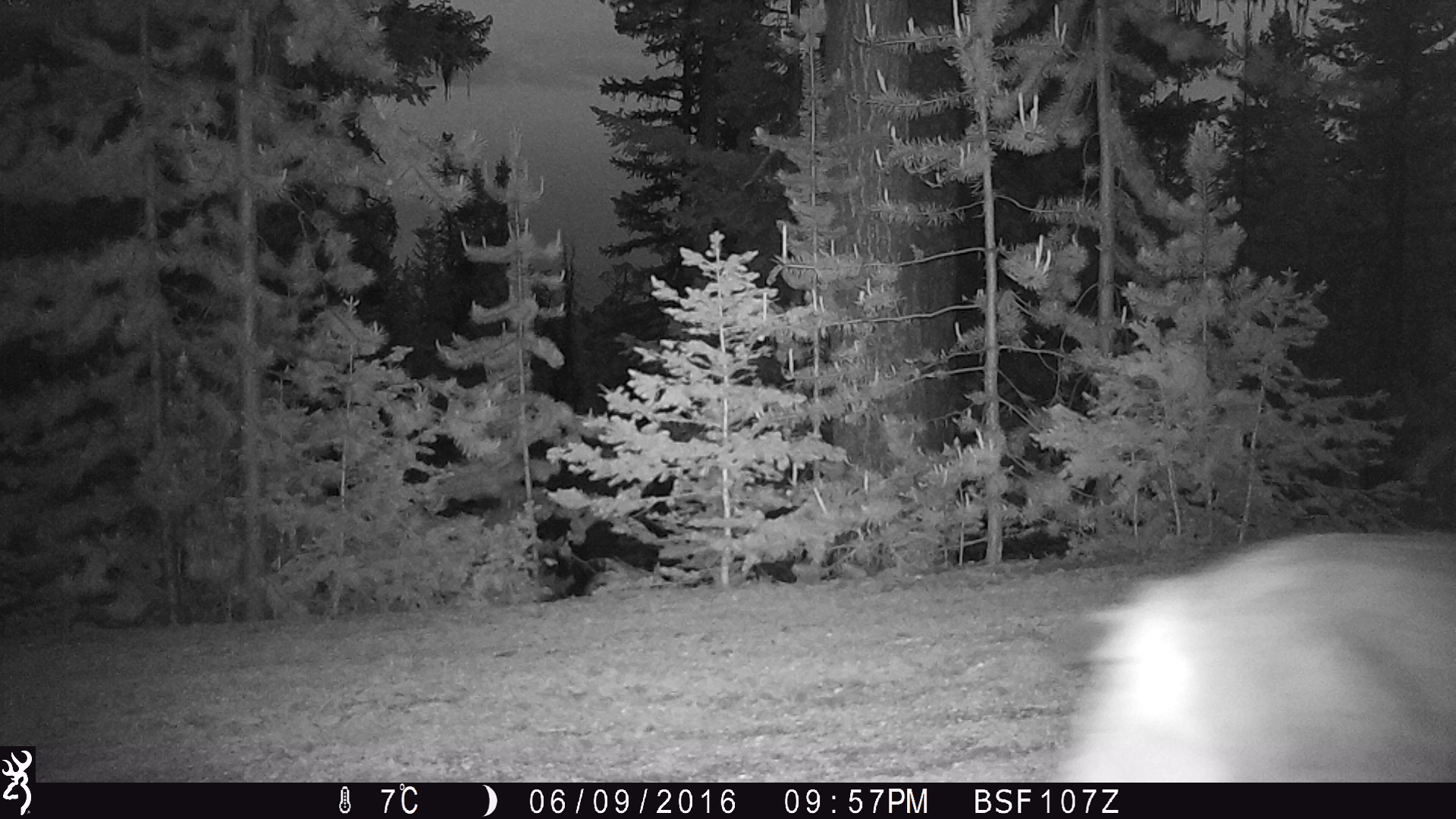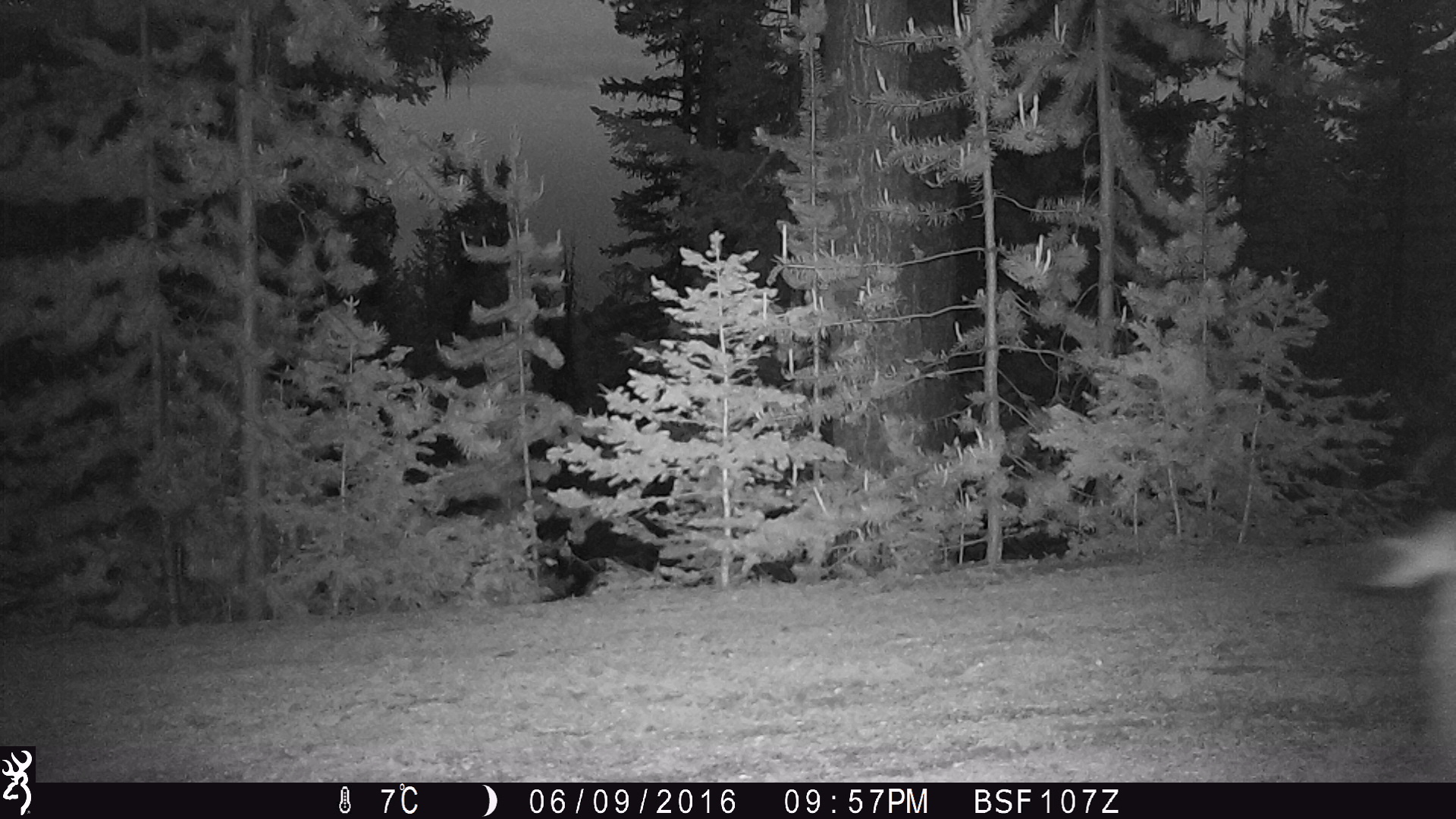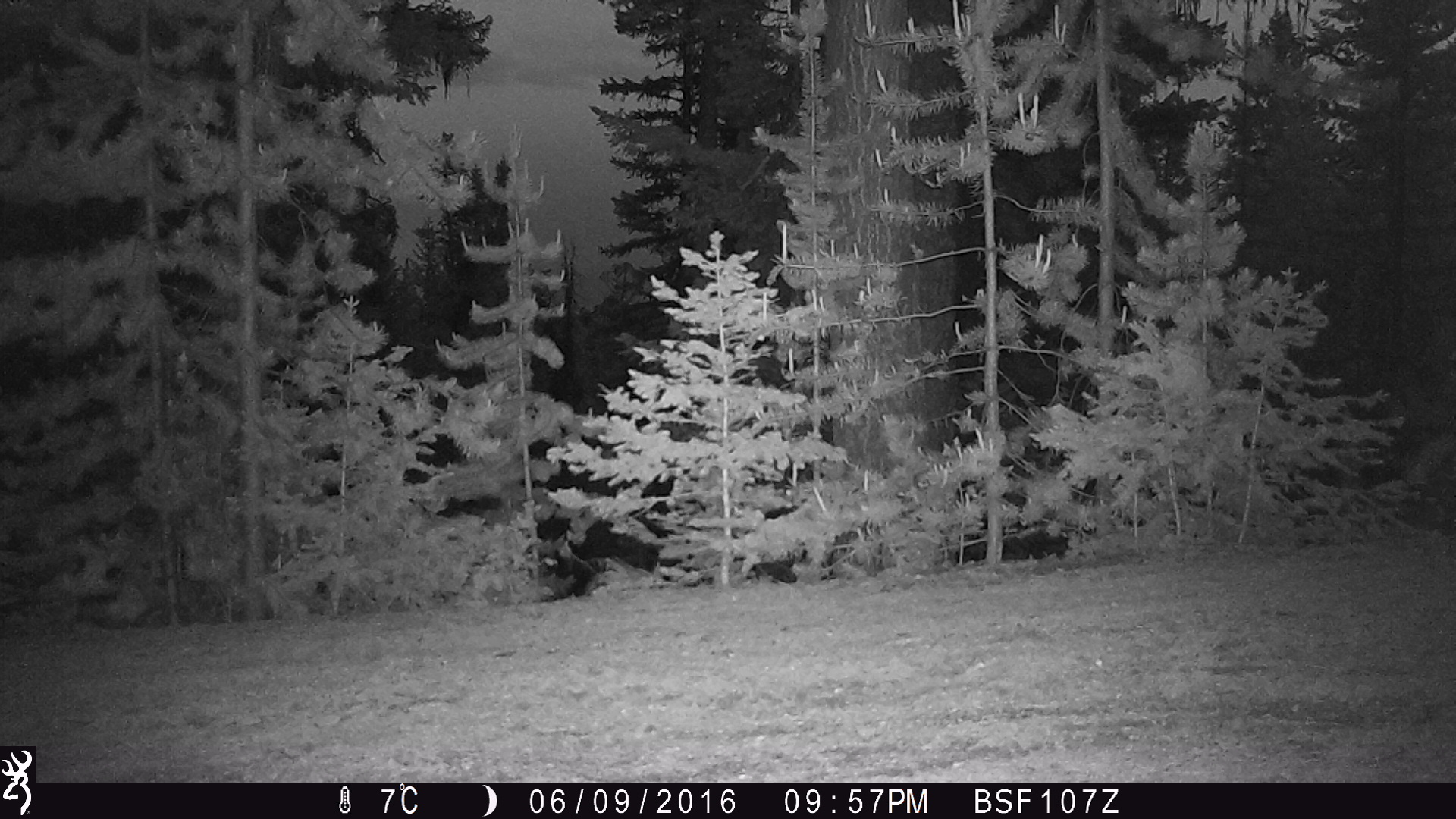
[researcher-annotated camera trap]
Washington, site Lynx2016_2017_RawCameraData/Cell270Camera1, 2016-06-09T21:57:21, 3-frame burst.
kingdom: Animalia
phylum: Chordata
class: Mammalia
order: Carnivora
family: Felidae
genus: Lynx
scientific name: Lynx canadensis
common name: canada lynx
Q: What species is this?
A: Lynx canadensis (canada lynx).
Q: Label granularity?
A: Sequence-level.